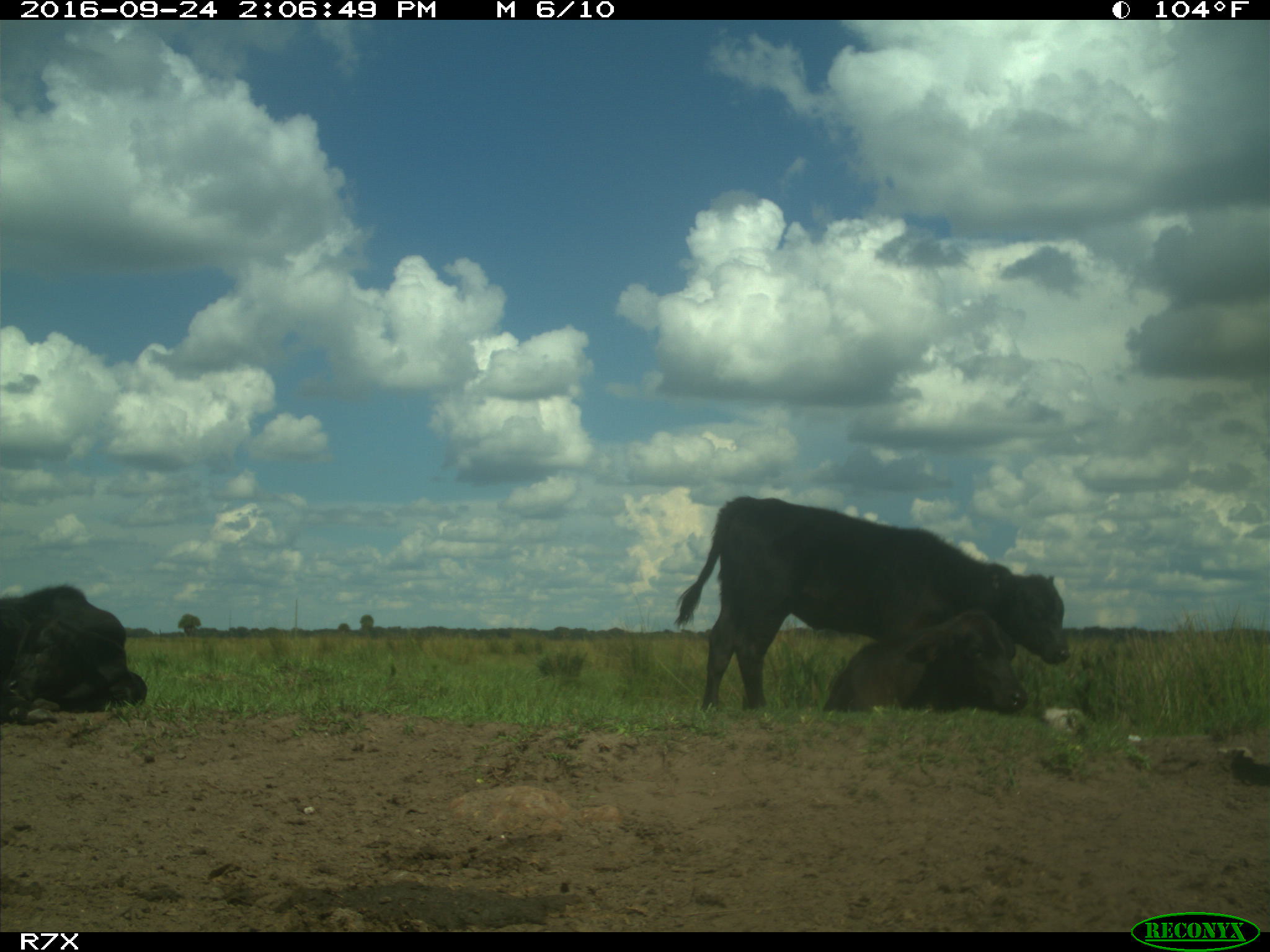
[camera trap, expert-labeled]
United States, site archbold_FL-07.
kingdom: Animalia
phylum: Chordata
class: Mammalia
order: Artiodactyla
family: Bovidae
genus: Bos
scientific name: Bos taurus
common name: domestic cow